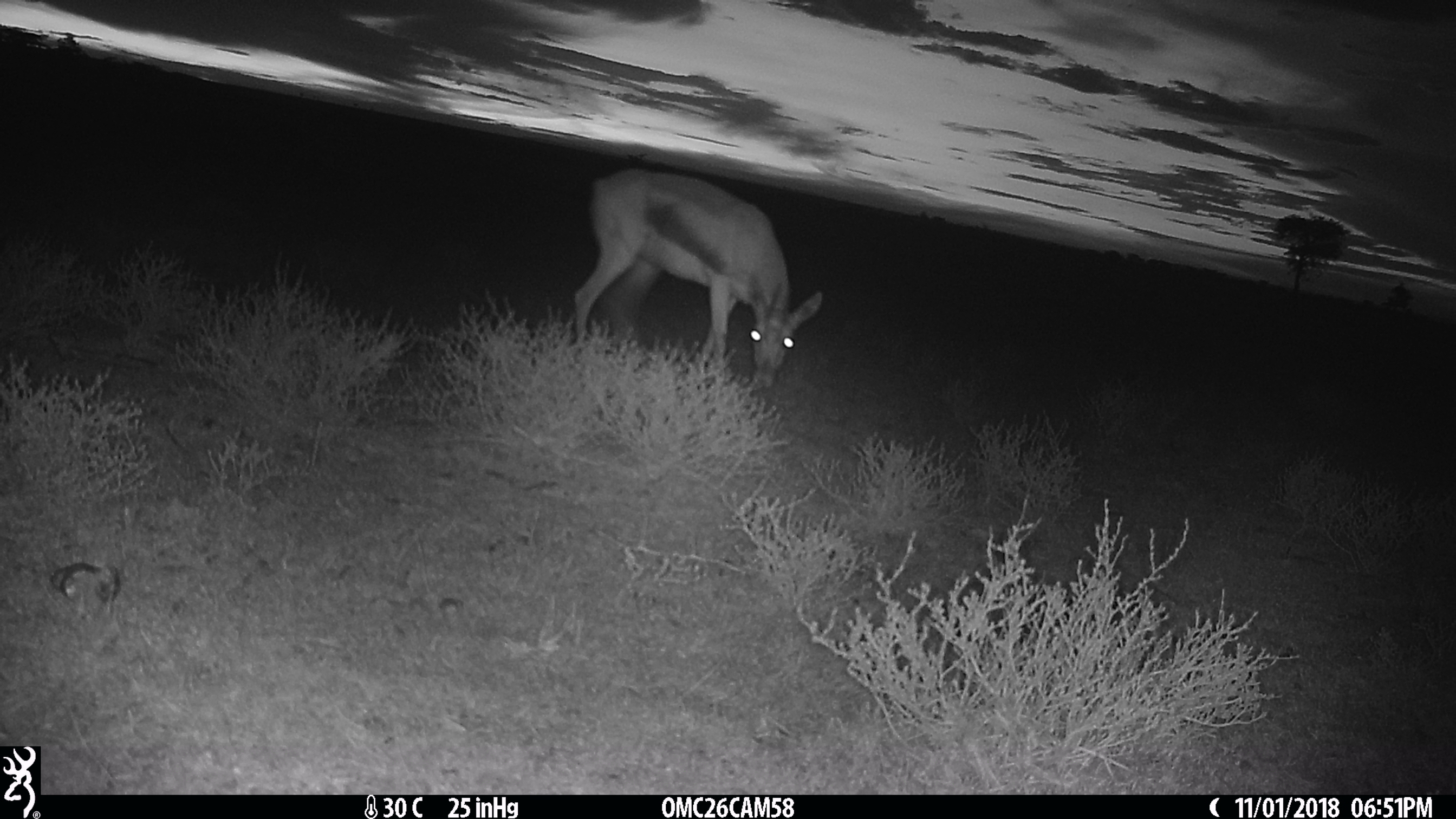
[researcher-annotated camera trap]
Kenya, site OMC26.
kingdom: Animalia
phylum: Chordata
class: Mammalia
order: Artiodactyla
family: Bovidae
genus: Eudorcas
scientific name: Eudorcas thomsonii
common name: thomon's gazelle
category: gazelle thomsons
Gazelle thomsons (thomon's gazelle) (Eudorcas thomsonii).